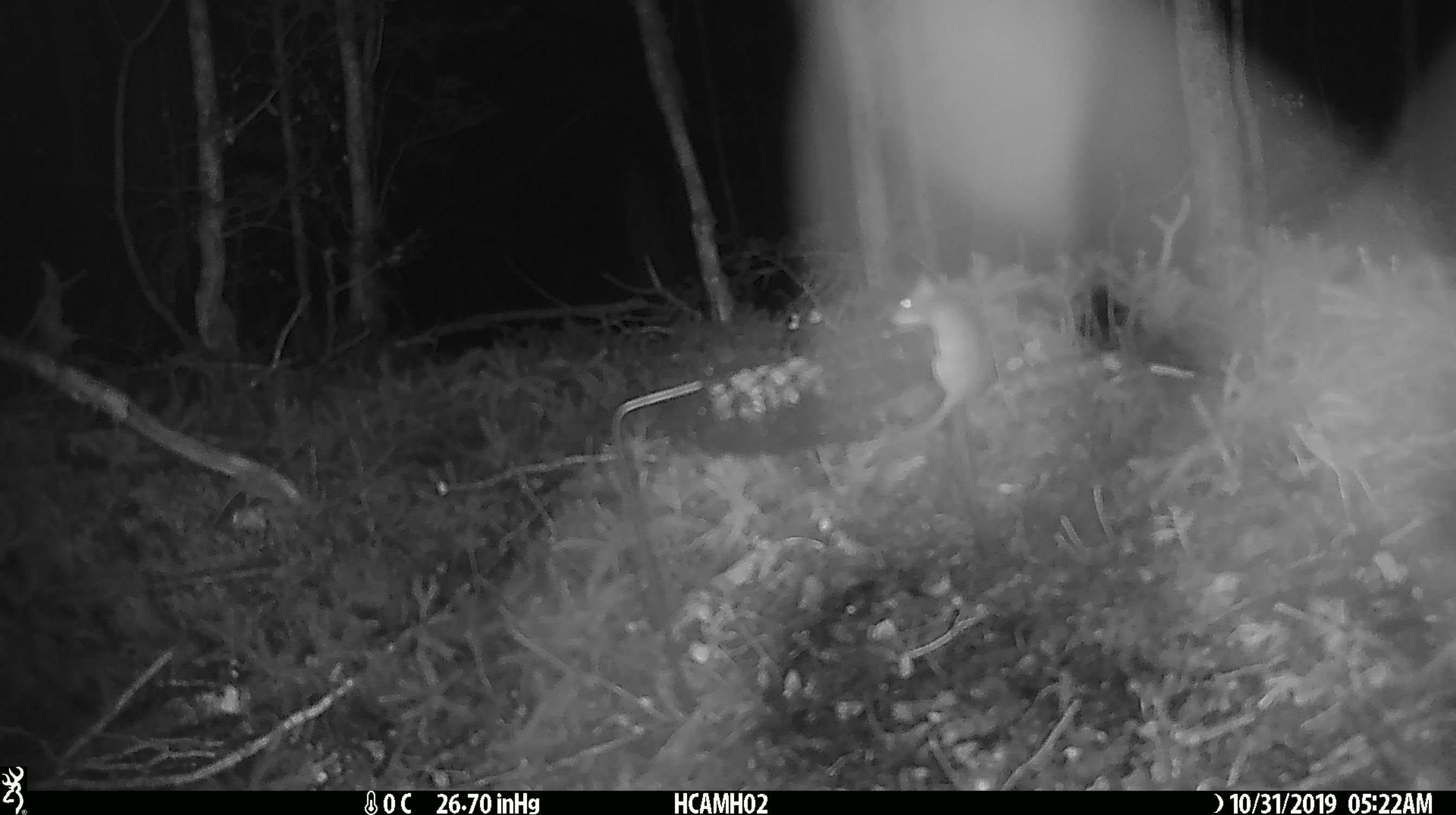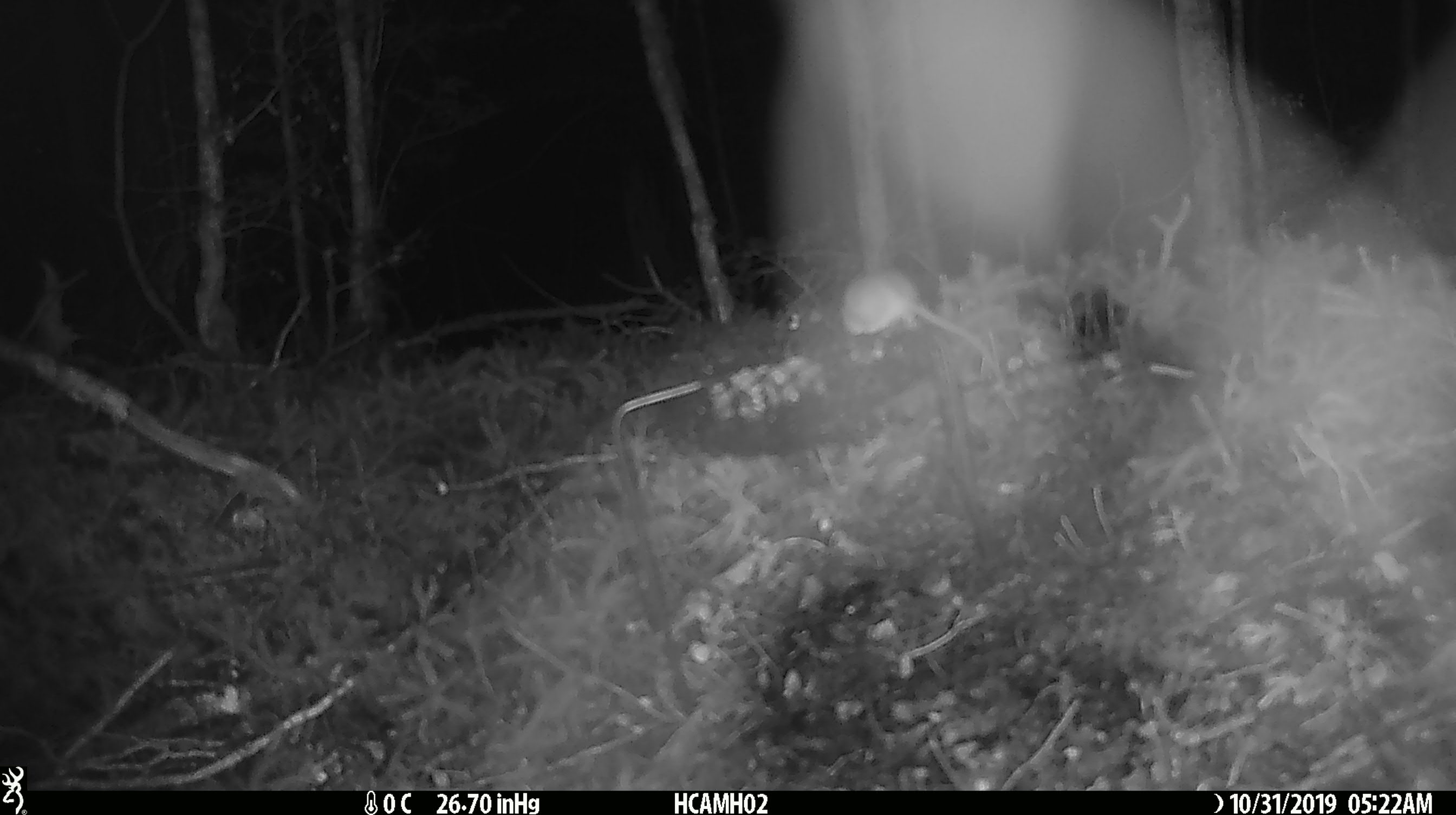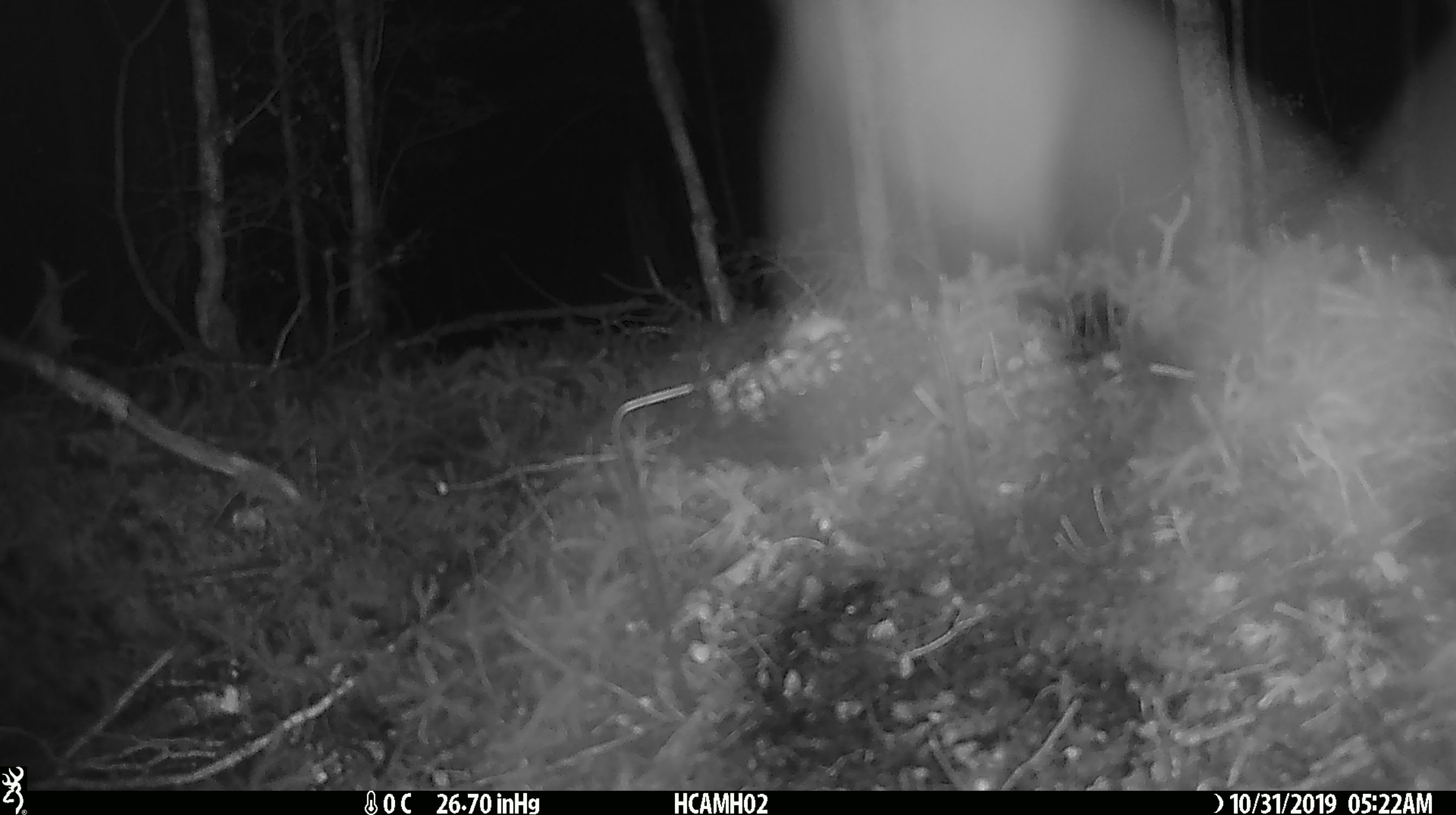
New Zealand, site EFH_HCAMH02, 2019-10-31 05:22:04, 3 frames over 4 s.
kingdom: Animalia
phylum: Chordata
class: Mammalia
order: Rodentia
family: Muridae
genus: Mus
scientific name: Mus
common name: mouse